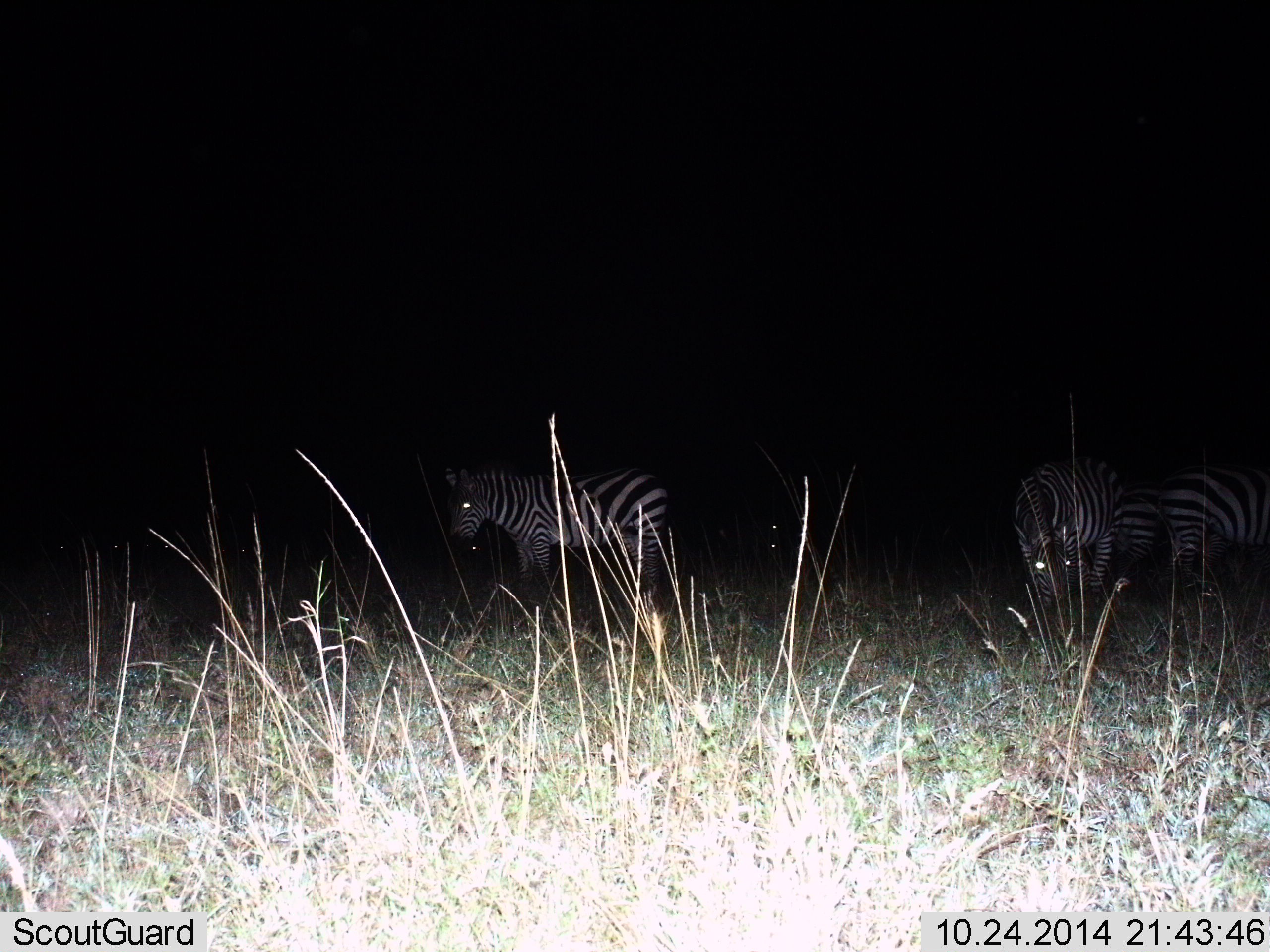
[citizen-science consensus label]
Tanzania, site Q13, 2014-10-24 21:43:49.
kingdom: Animalia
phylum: Chordata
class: Mammalia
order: Perissodactyla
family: Equidae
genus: Equus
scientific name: Equus quagga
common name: plains zebra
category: zebra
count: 4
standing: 80%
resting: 0%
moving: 10%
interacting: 0%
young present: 0%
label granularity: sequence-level